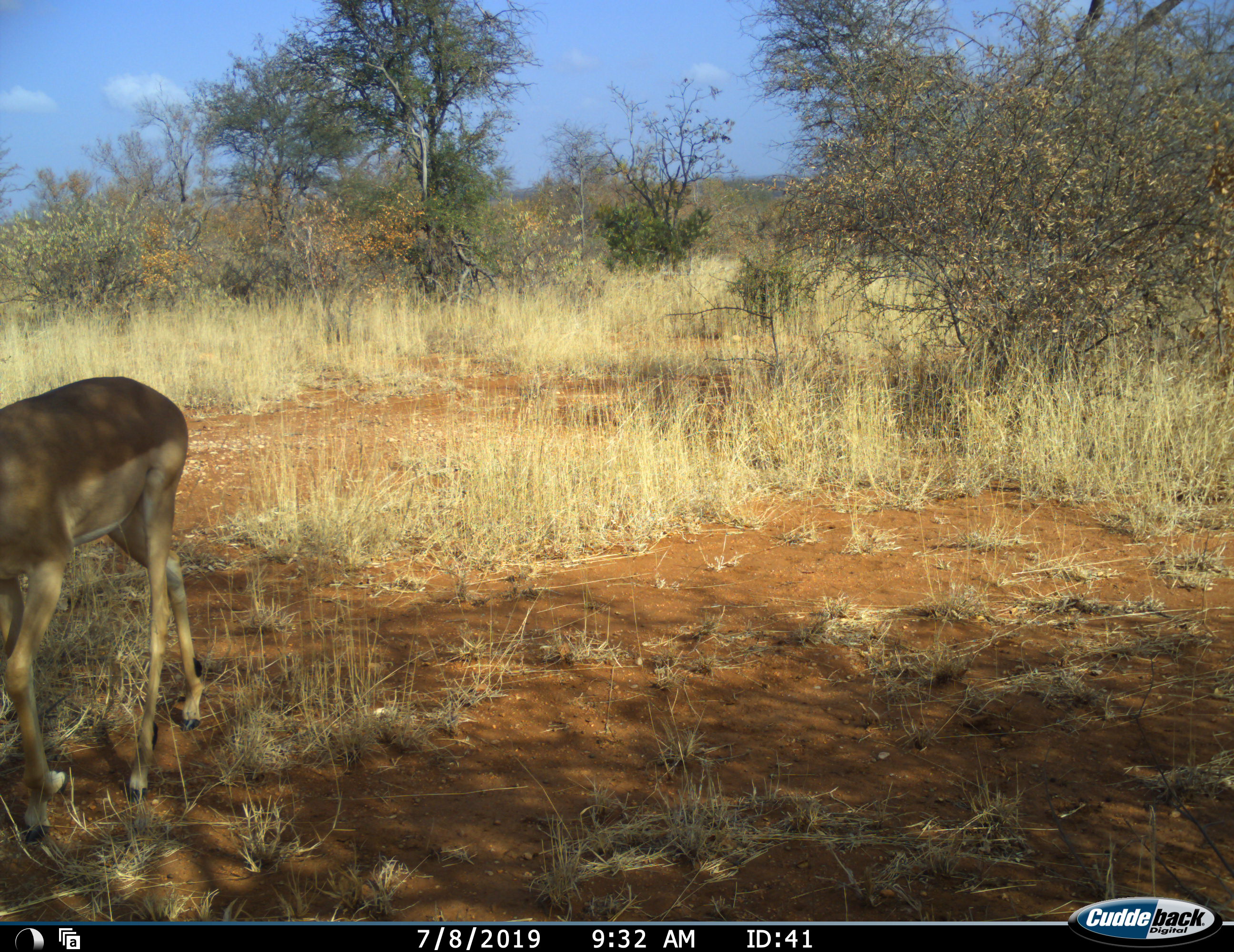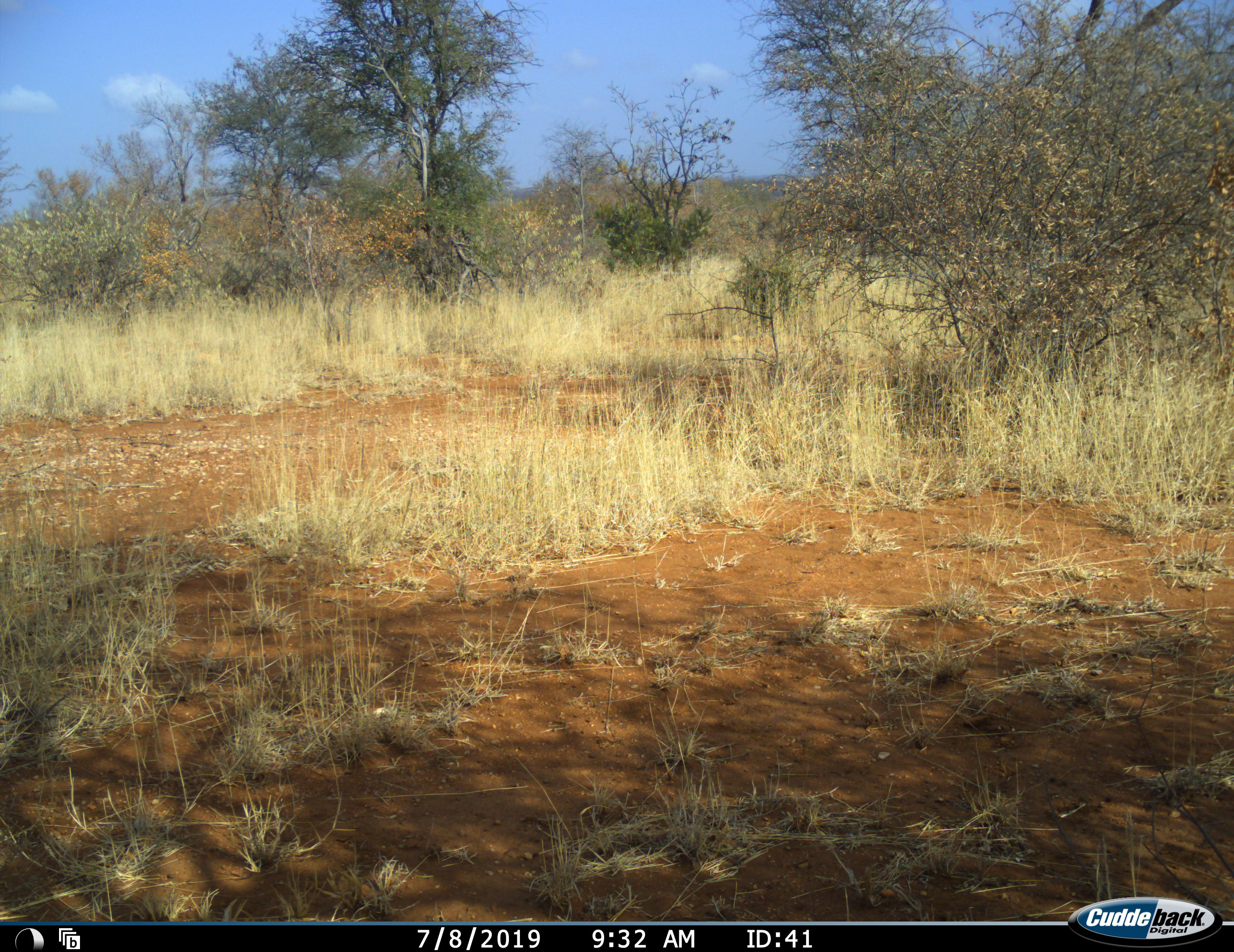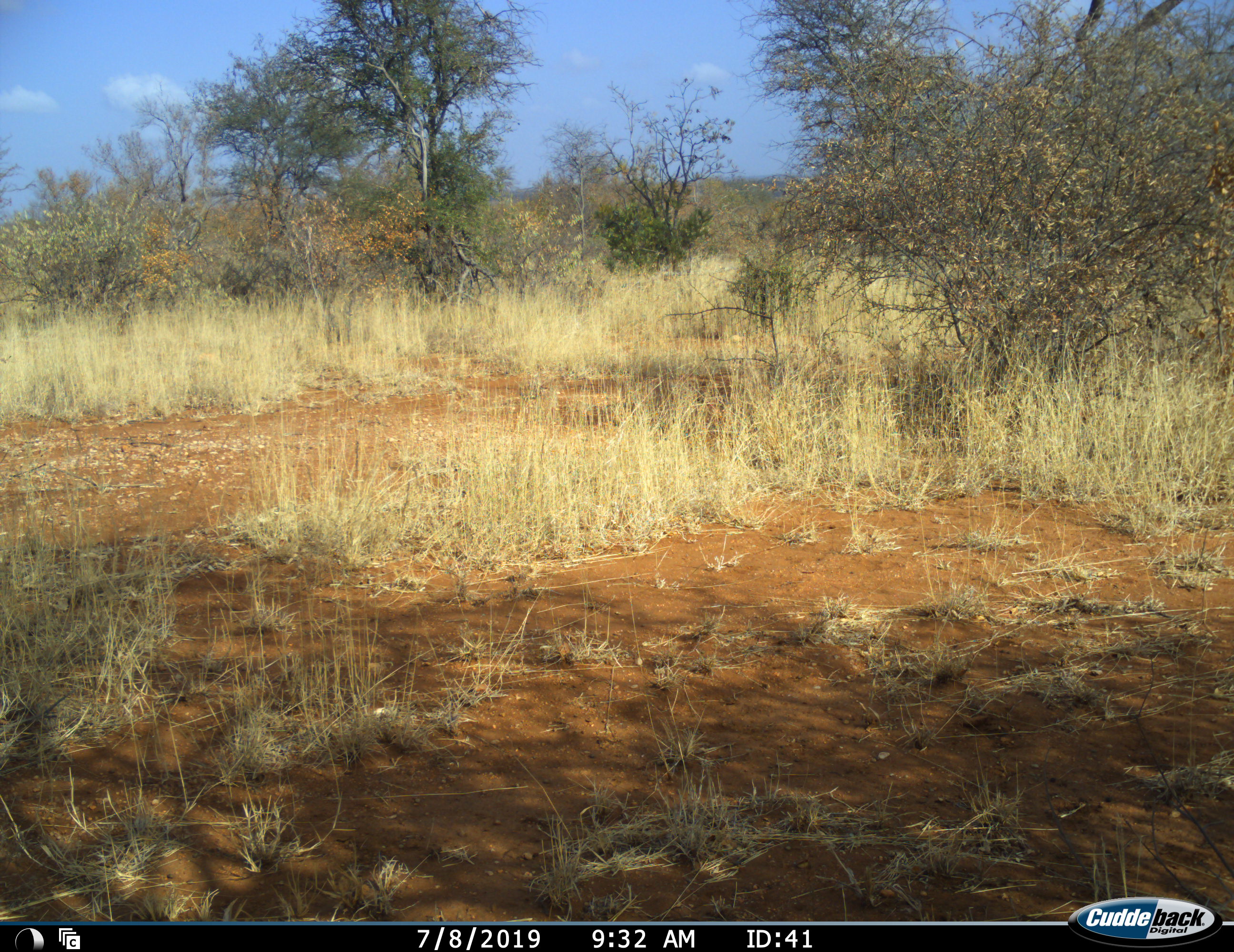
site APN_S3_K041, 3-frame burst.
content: unidentified animal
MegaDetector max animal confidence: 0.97